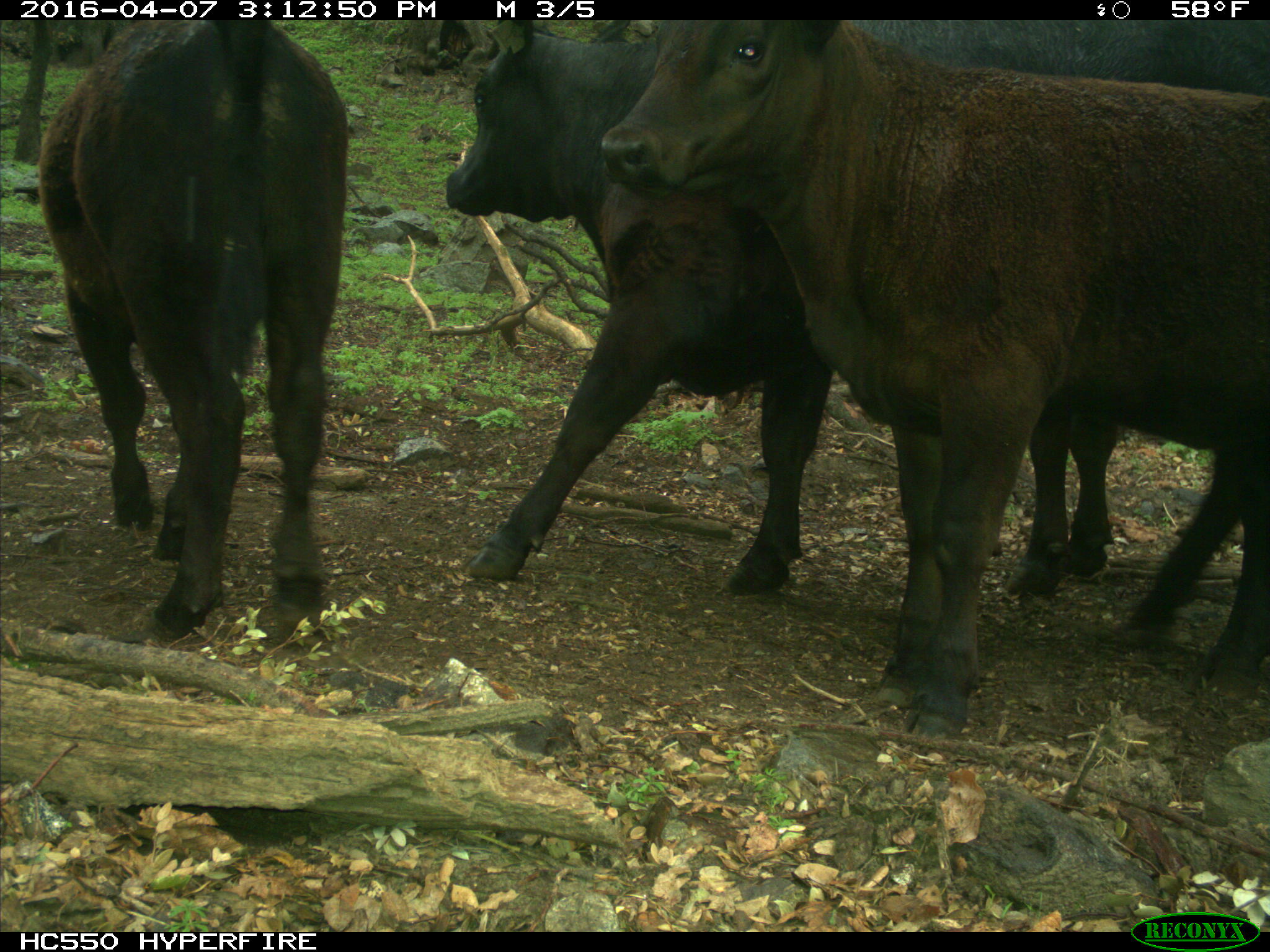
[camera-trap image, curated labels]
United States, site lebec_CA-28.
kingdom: Animalia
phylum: Chordata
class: Mammalia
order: Artiodactyla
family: Bovidae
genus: Bos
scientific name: Bos taurus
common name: domestic cow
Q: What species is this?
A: Bos taurus (domestic cow).